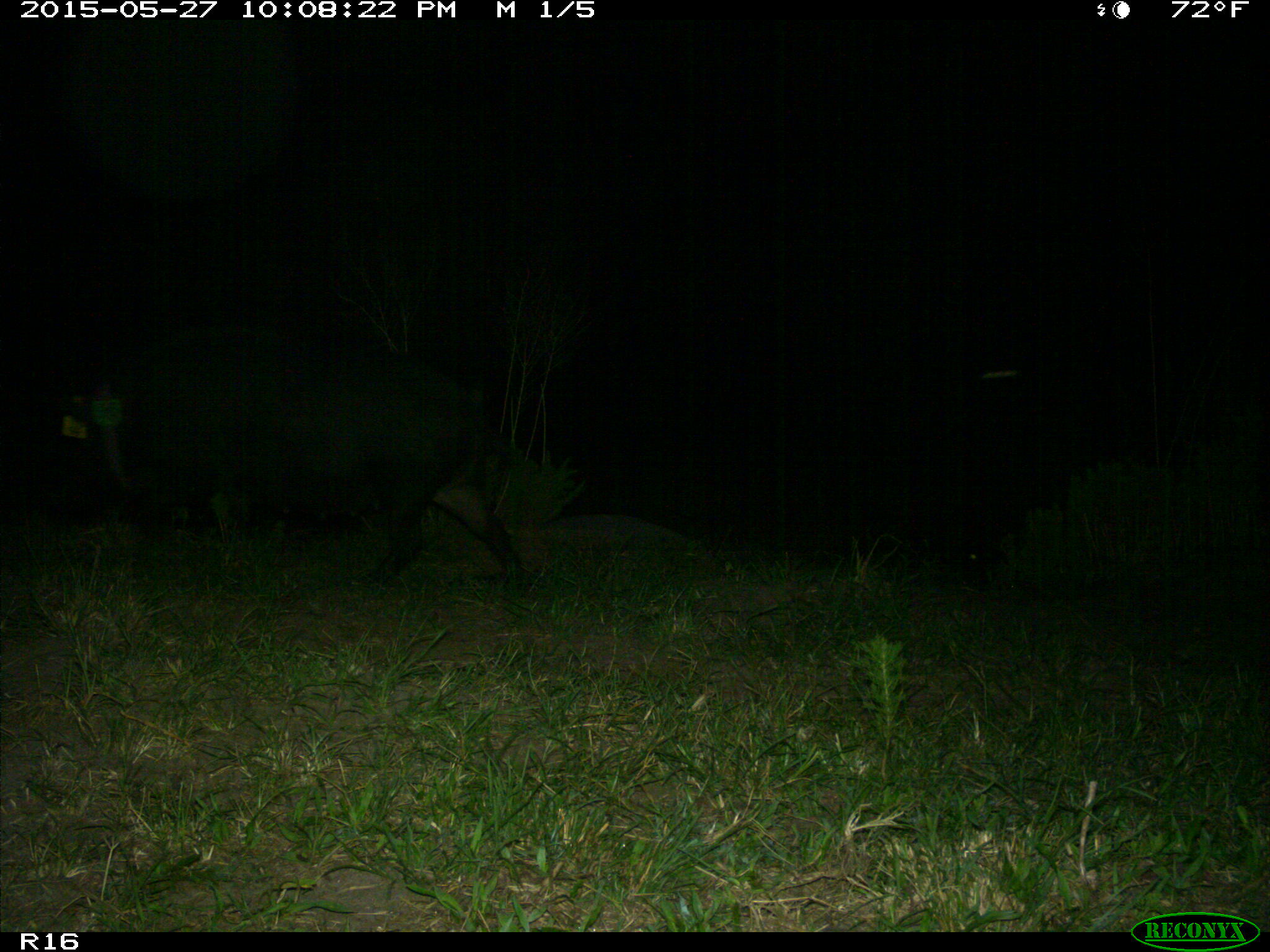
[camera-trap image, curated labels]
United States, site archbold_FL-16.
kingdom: Animalia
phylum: Chordata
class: Mammalia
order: Artiodactyla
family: Suidae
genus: Sus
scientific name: Sus scrofa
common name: wild boar